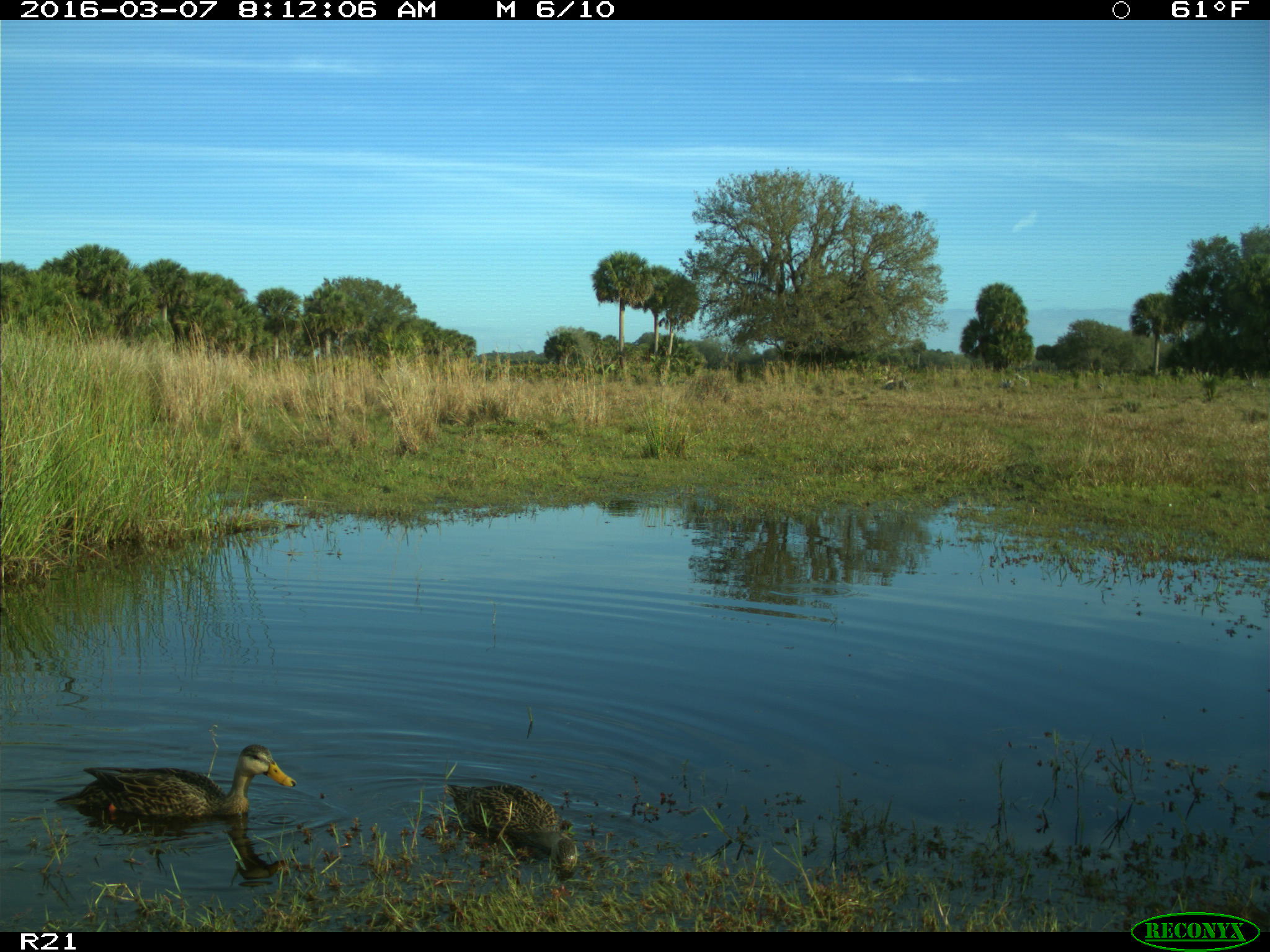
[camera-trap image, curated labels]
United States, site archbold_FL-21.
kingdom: Animalia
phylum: Chordata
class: Aves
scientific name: Aves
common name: birds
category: unidentified bird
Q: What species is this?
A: Unidentified bird (birds) (Aves).